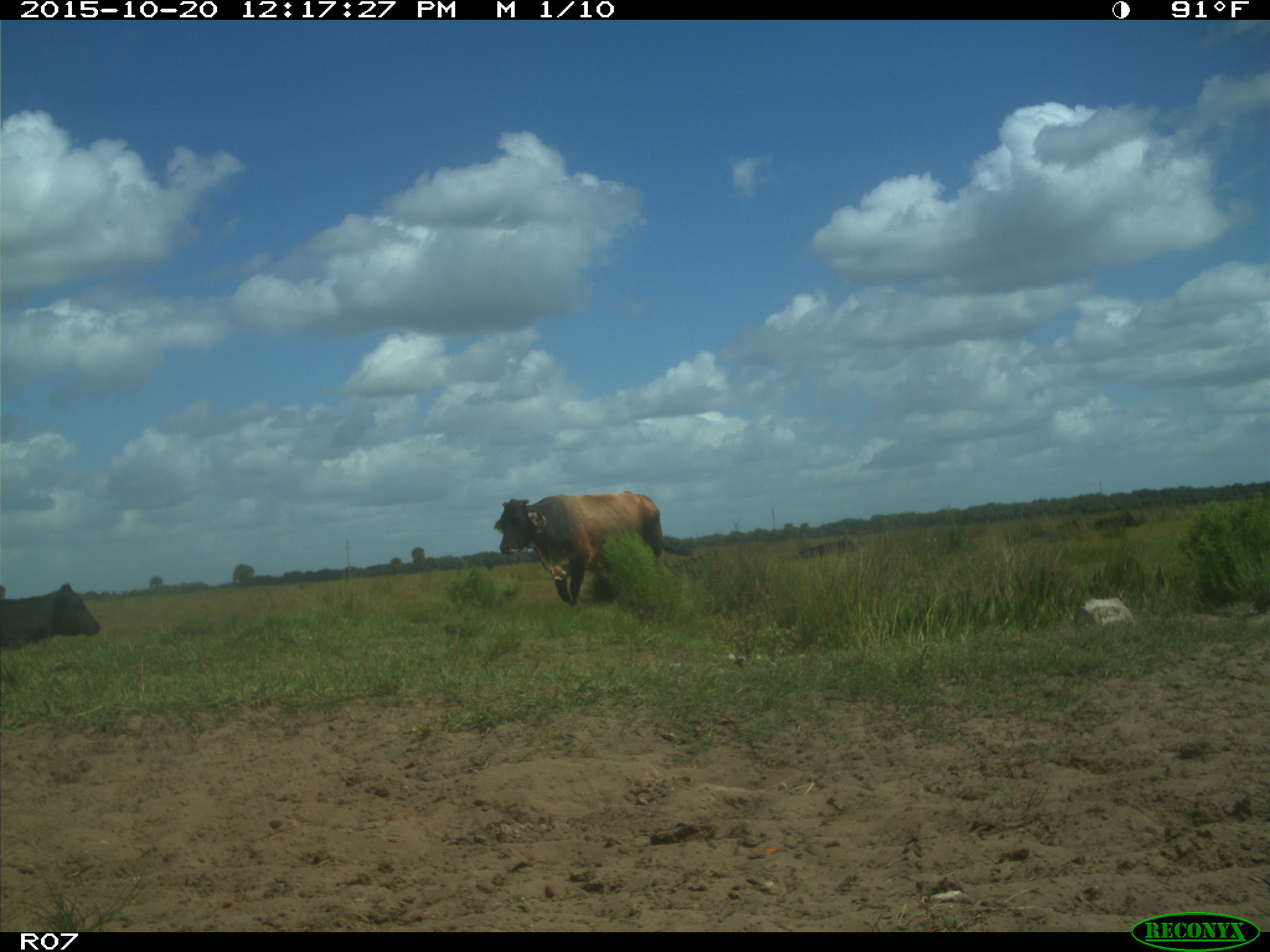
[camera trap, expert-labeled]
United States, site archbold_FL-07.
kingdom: Animalia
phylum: Chordata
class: Mammalia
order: Artiodactyla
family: Bovidae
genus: Bos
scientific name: Bos taurus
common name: domestic cow